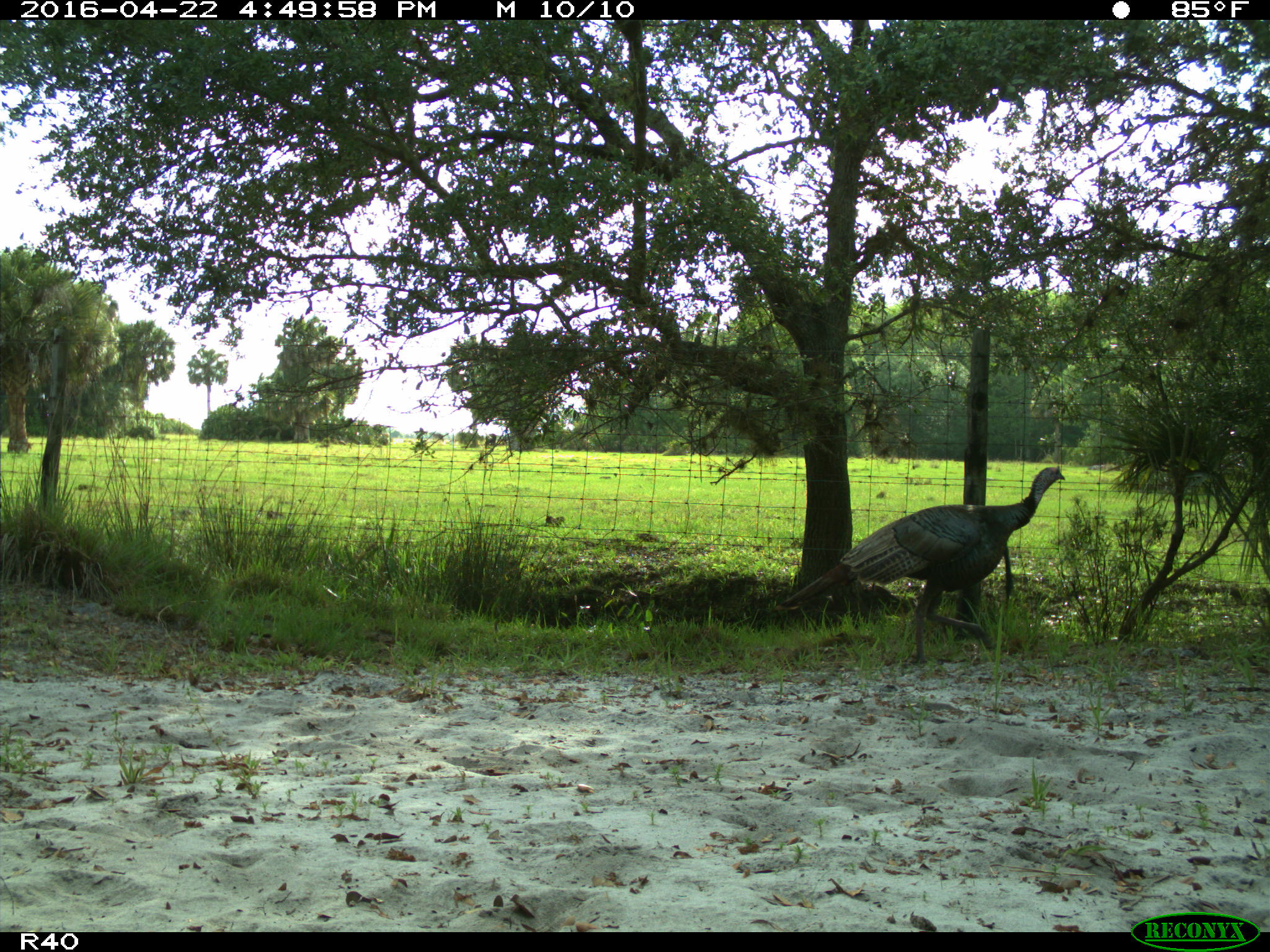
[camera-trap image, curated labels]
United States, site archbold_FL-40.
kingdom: Animalia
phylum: Chordata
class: Aves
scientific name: Aves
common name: birds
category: unidentified bird